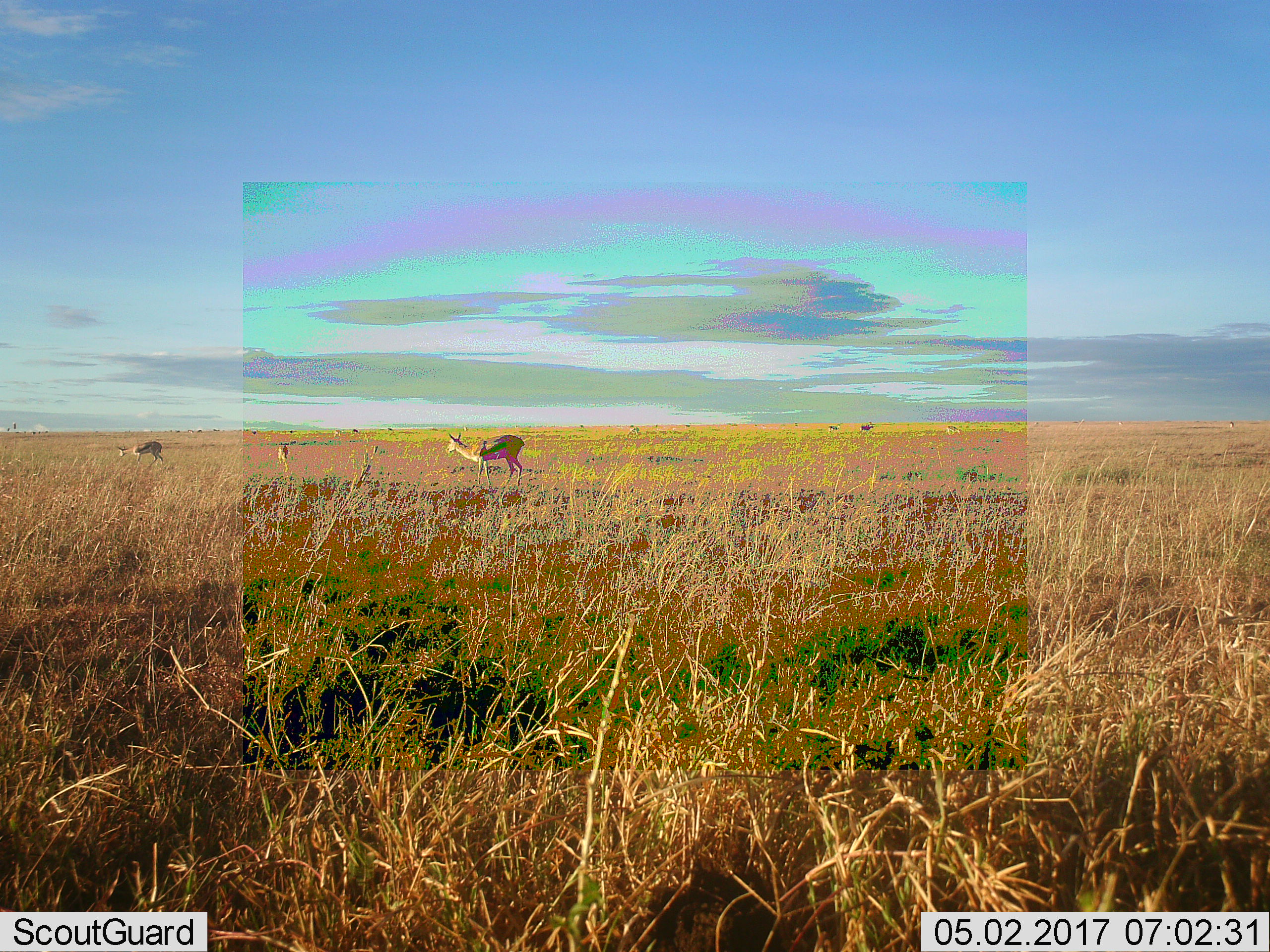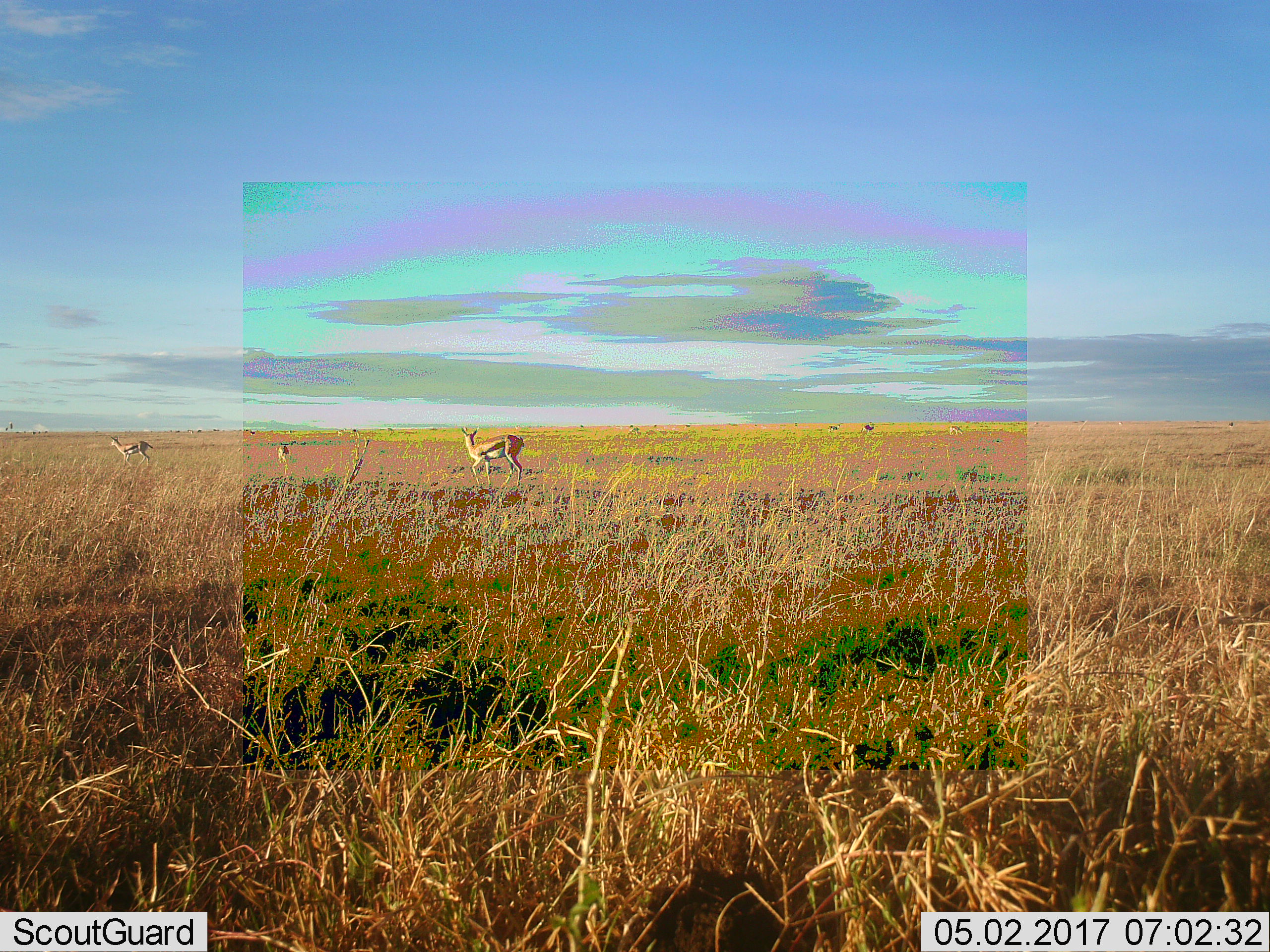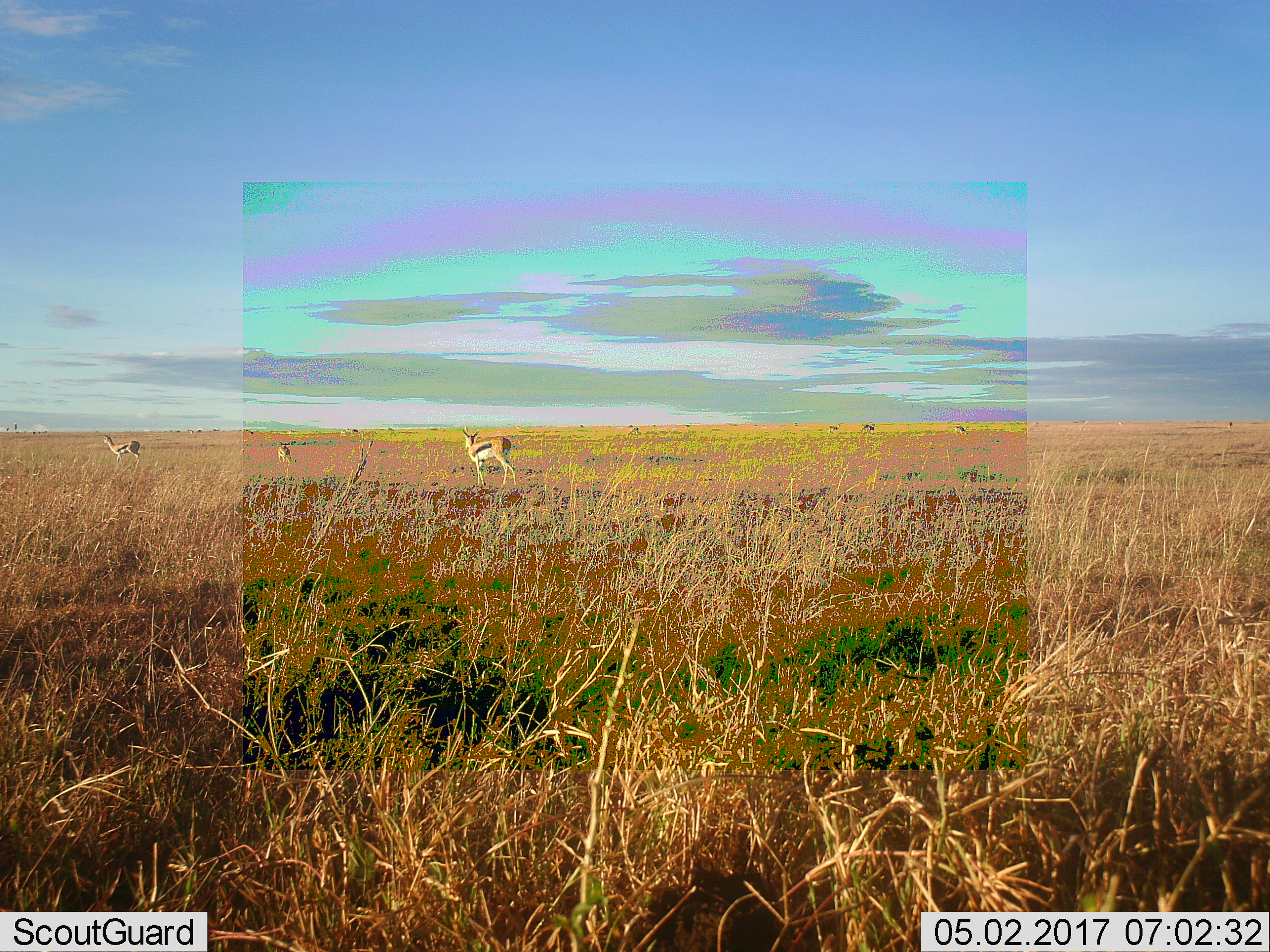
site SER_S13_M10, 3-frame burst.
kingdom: Animalia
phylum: Chordata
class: Mammalia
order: Artiodactyla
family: Bovidae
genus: Eudorcas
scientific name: Eudorcas thomsonii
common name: thomson's gazelle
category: gazellethomsons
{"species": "gazellethomsons (thomson's gazelle) (Eudorcas thomsonii)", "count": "6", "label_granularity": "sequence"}